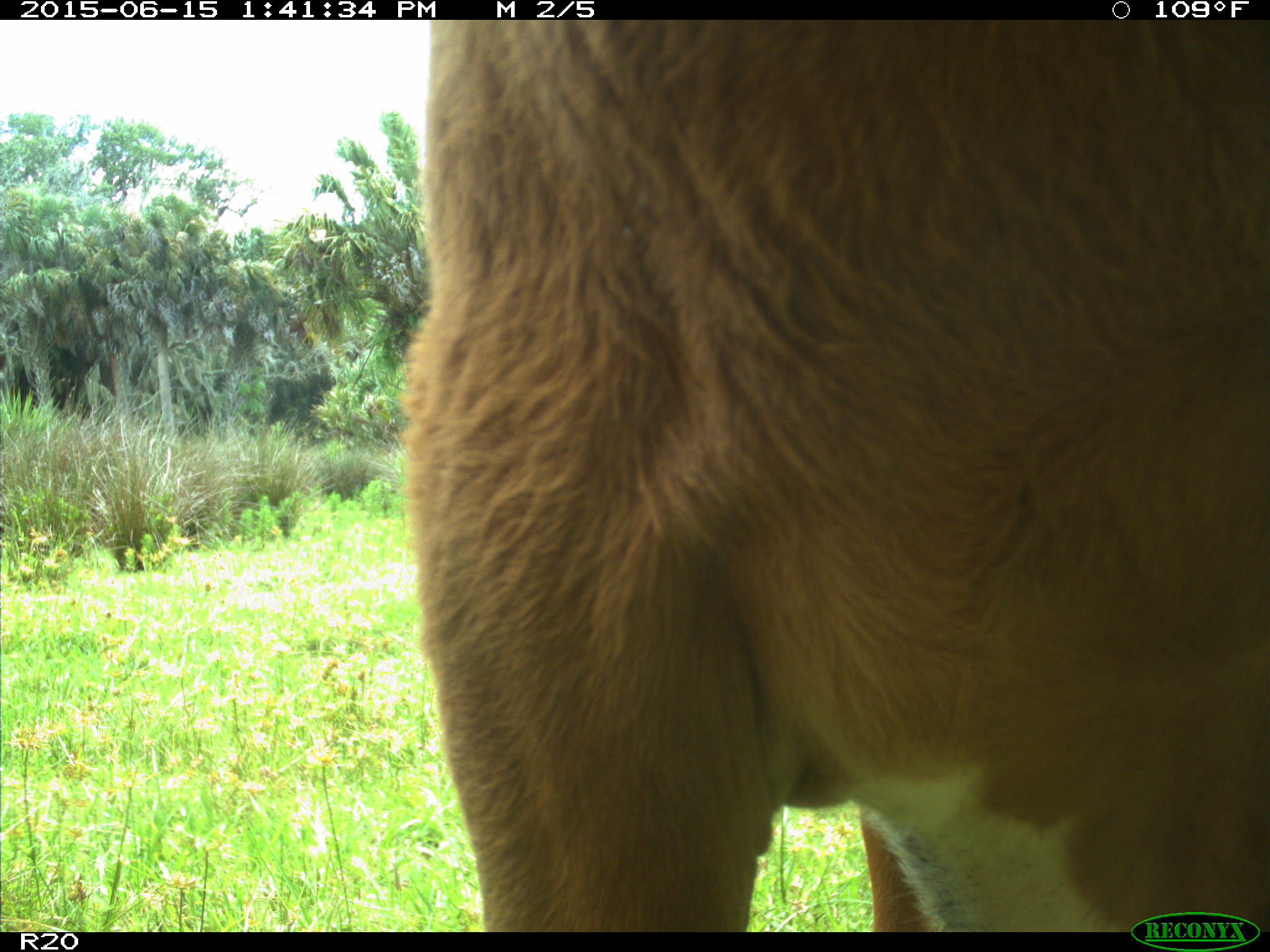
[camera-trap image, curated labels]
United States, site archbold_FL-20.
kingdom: Animalia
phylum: Chordata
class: Mammalia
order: Artiodactyla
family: Bovidae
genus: Bos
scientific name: Bos taurus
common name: domestic cow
Bos taurus (domestic cow).